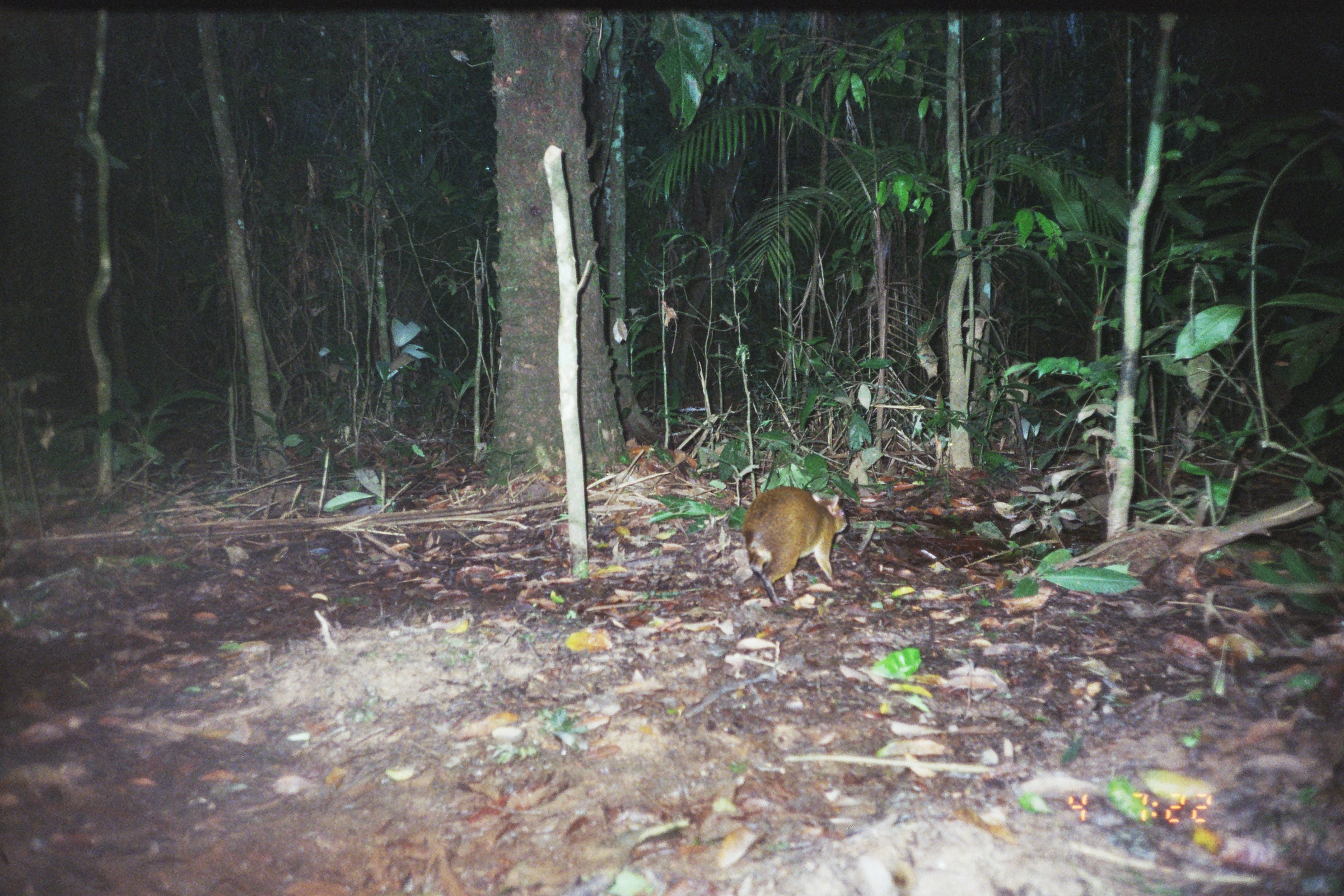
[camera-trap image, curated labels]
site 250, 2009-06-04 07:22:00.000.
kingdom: Animalia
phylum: Chordata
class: Mammalia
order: Rodentia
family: Dasyproctidae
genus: Dasyprocta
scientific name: Dasyprocta punctata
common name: central american agouti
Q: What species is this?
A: Dasyprocta punctata (central american agouti).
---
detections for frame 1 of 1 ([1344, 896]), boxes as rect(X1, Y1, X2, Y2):
dasyprocta punctata: rect(742, 485, 848, 607)